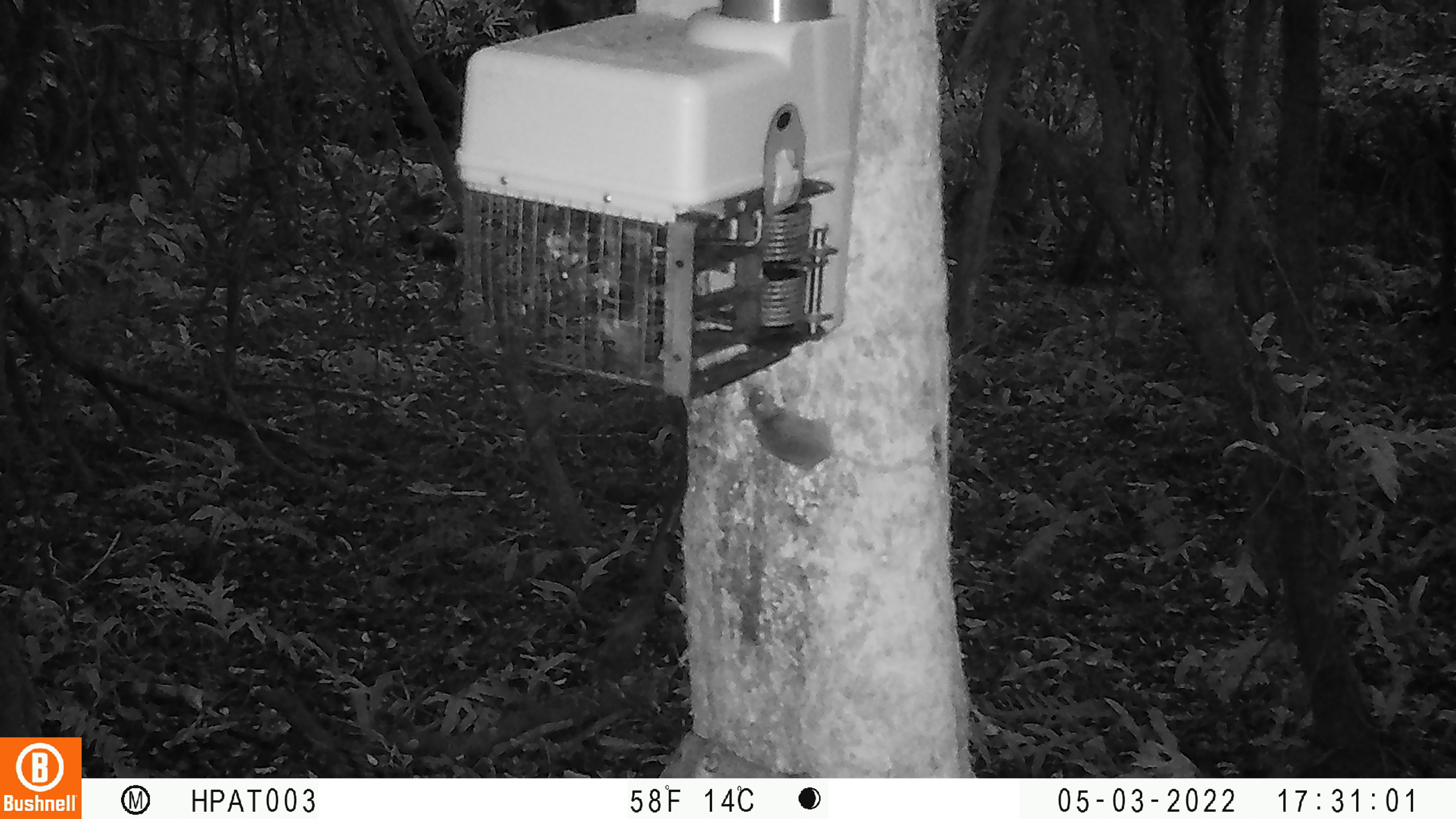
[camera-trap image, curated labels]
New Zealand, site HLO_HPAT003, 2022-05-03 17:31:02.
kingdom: Animalia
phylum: Chordata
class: Mammalia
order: Rodentia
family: Muridae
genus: Mus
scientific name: Mus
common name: mouse